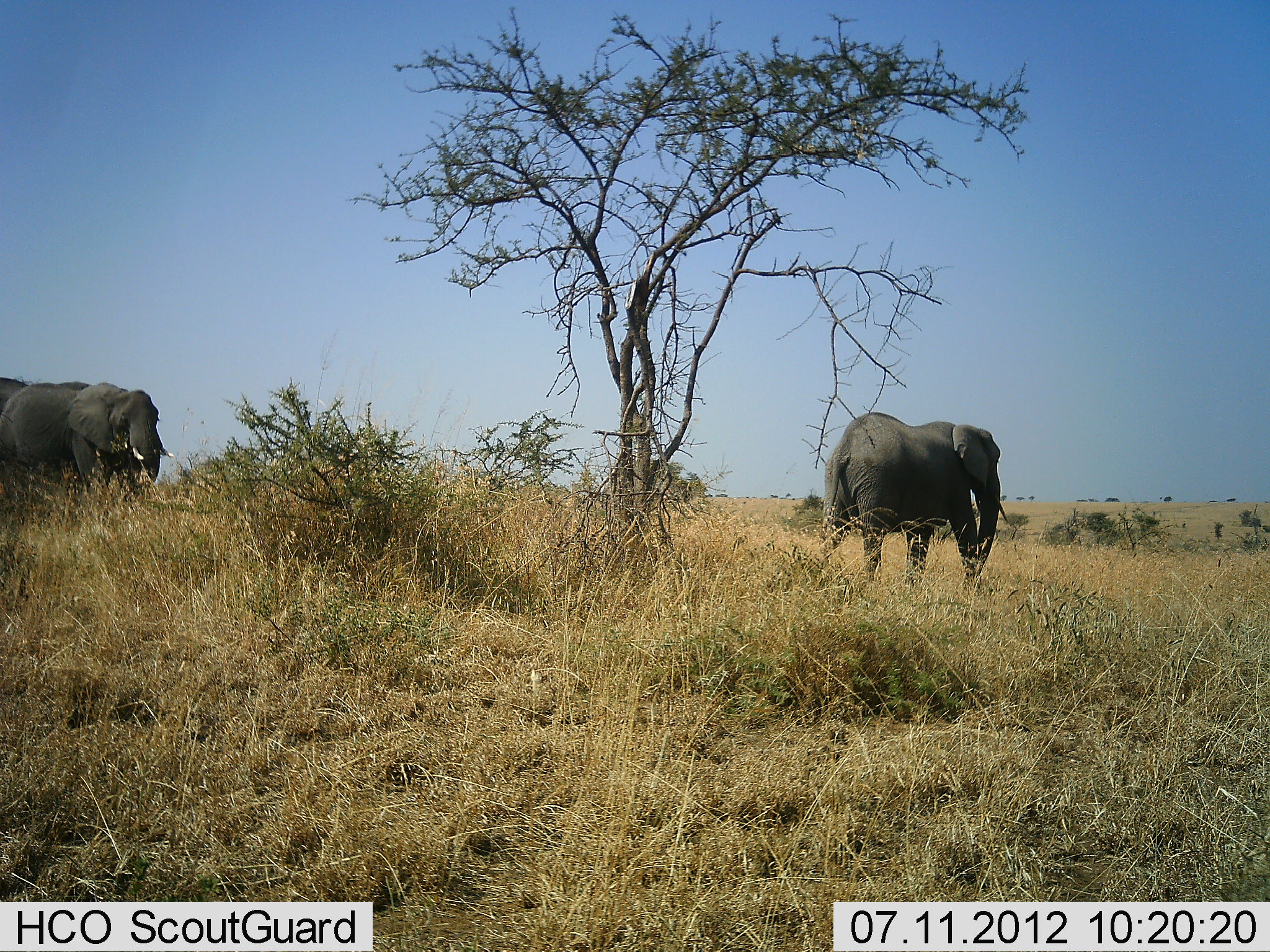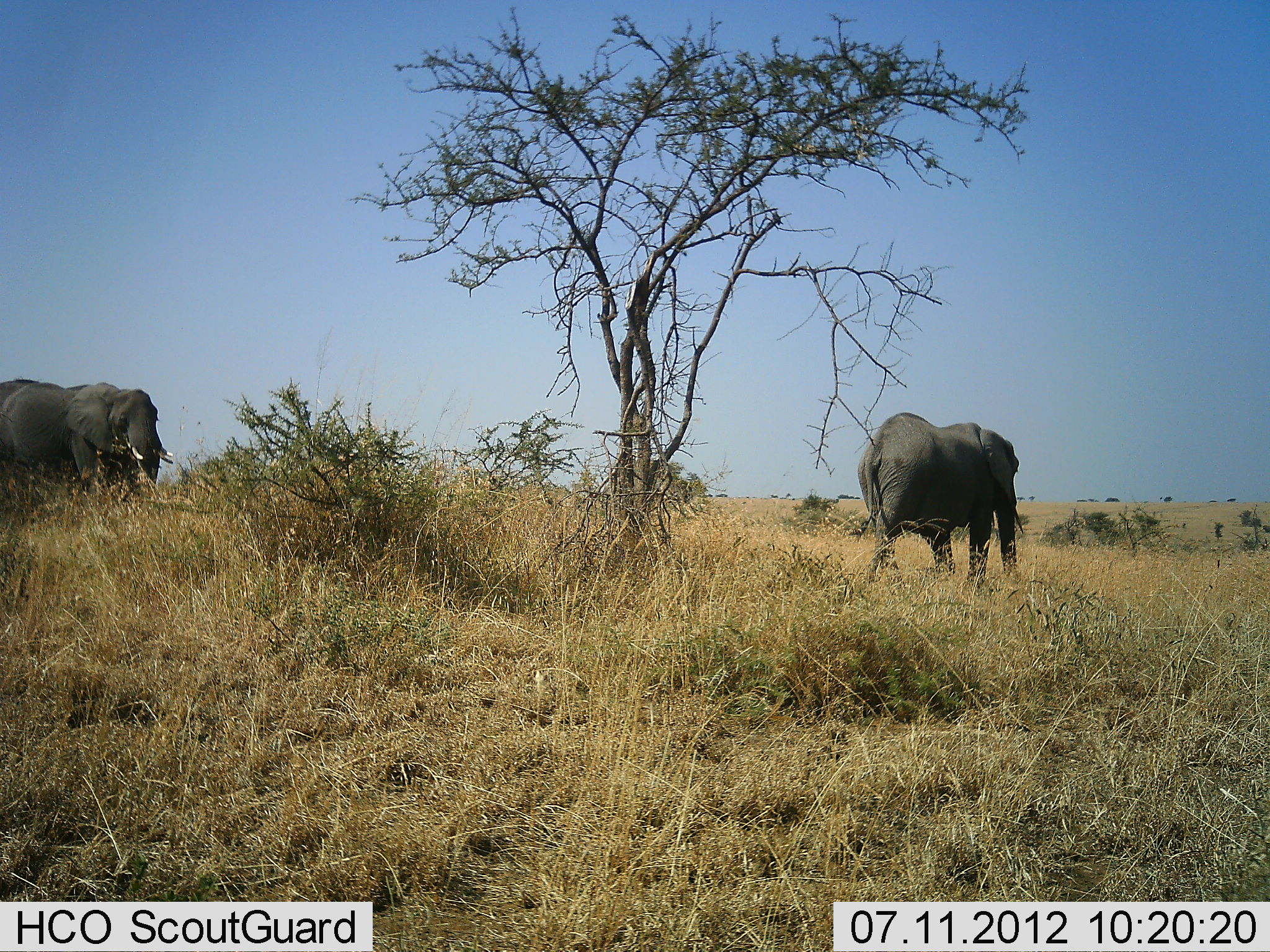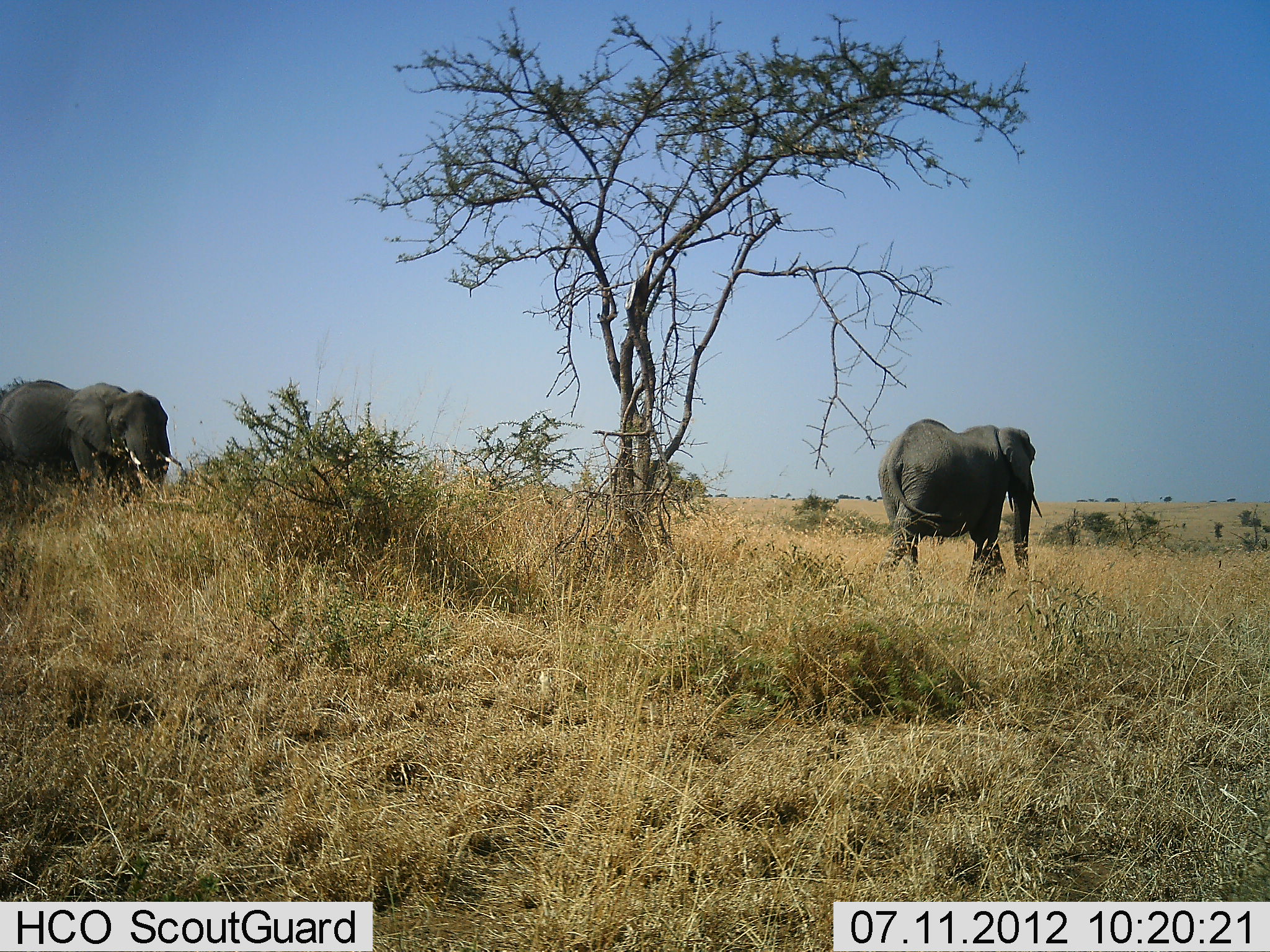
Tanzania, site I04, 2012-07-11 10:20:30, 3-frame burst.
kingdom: Animalia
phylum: Chordata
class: Mammalia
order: Proboscidea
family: Elephantidae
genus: Loxodonta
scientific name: Loxodonta africana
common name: african bush elephant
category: elephant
Elephant (african bush elephant) (Loxodonta africana), count 3. Behavior (volunteer vote fractions): standing 30%, resting 0%, moving 100%, interacting 0%. Young present (vote fraction): 0%. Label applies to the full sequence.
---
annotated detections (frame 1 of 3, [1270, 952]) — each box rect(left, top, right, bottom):
animal: rect(821, 412, 1010, 593); rect(0, 382, 175, 512); rect(0, 377, 151, 503)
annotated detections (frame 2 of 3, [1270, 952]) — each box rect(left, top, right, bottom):
animal: rect(855, 412, 1024, 597); rect(0, 373, 179, 513); rect(0, 382, 176, 512)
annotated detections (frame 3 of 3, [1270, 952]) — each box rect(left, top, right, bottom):
animal: rect(876, 417, 1045, 596); rect(0, 381, 182, 509); rect(0, 379, 184, 505)